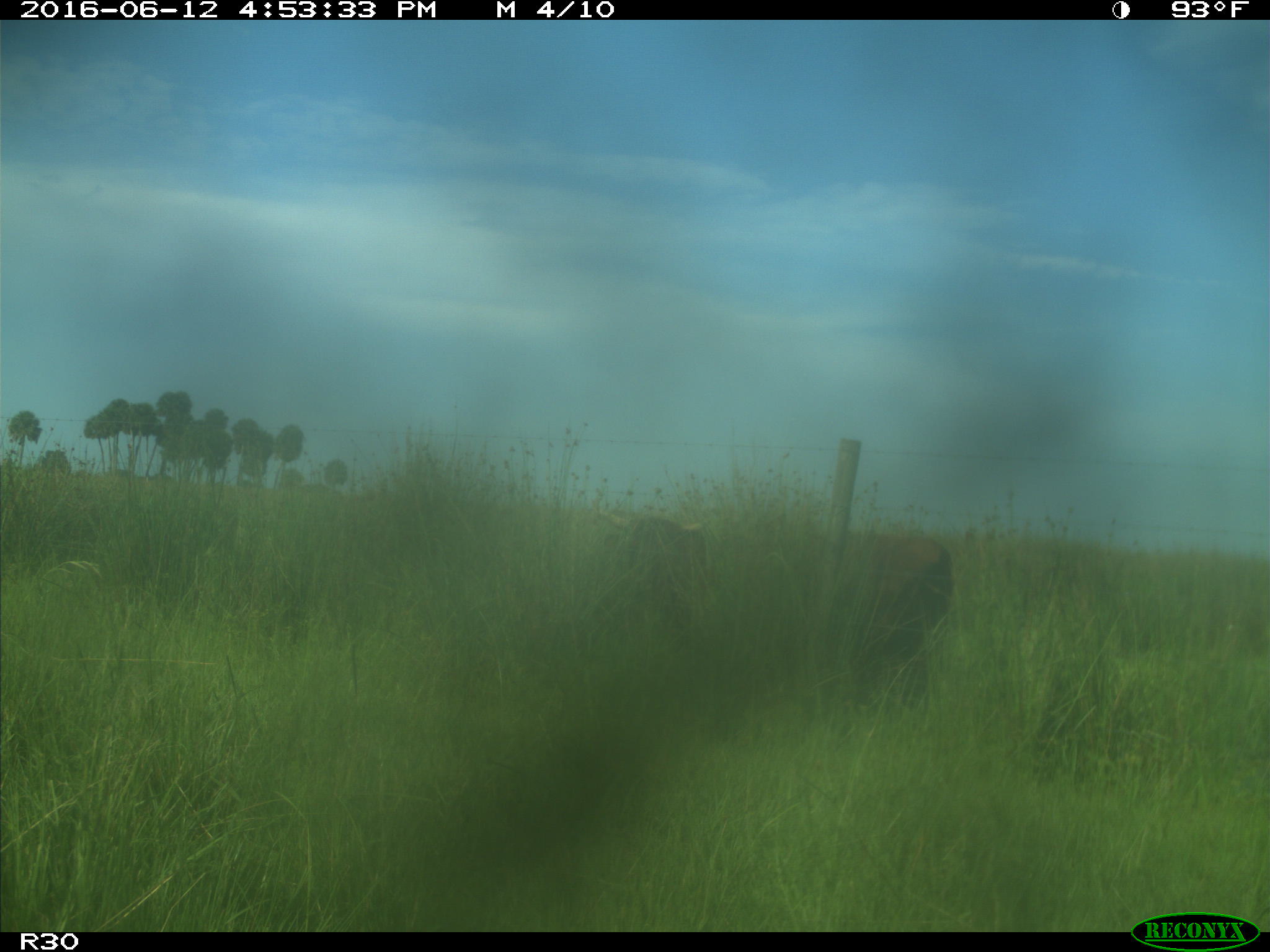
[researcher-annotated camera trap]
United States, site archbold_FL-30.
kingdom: Animalia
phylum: Chordata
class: Mammalia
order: Artiodactyla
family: Bovidae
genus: Bos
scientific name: Bos taurus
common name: domestic cow